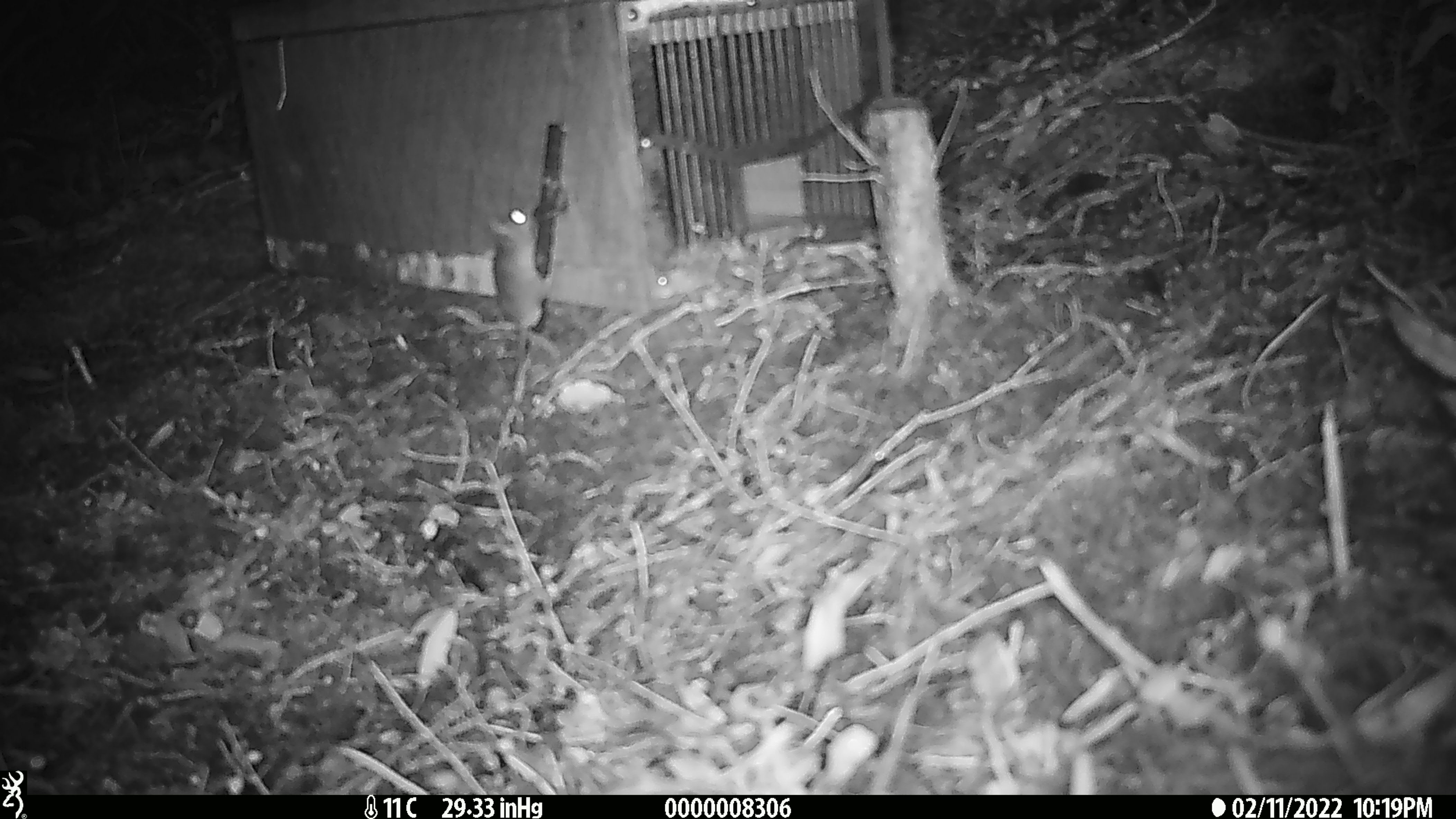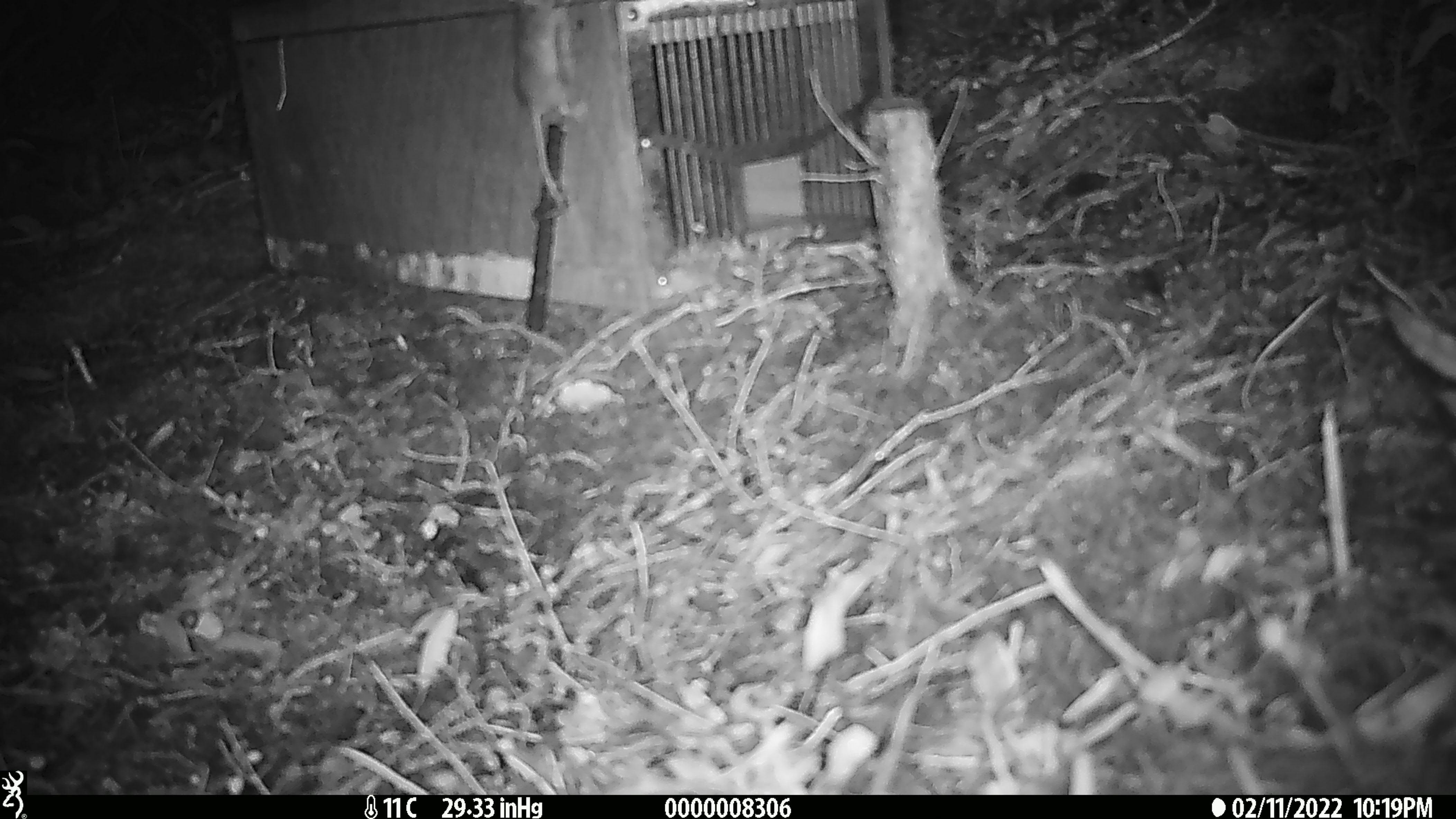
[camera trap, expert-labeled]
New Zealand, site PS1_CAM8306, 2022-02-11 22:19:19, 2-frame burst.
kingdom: Animalia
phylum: Chordata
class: Mammalia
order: Rodentia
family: Muridae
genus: Mus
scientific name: Mus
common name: mouse